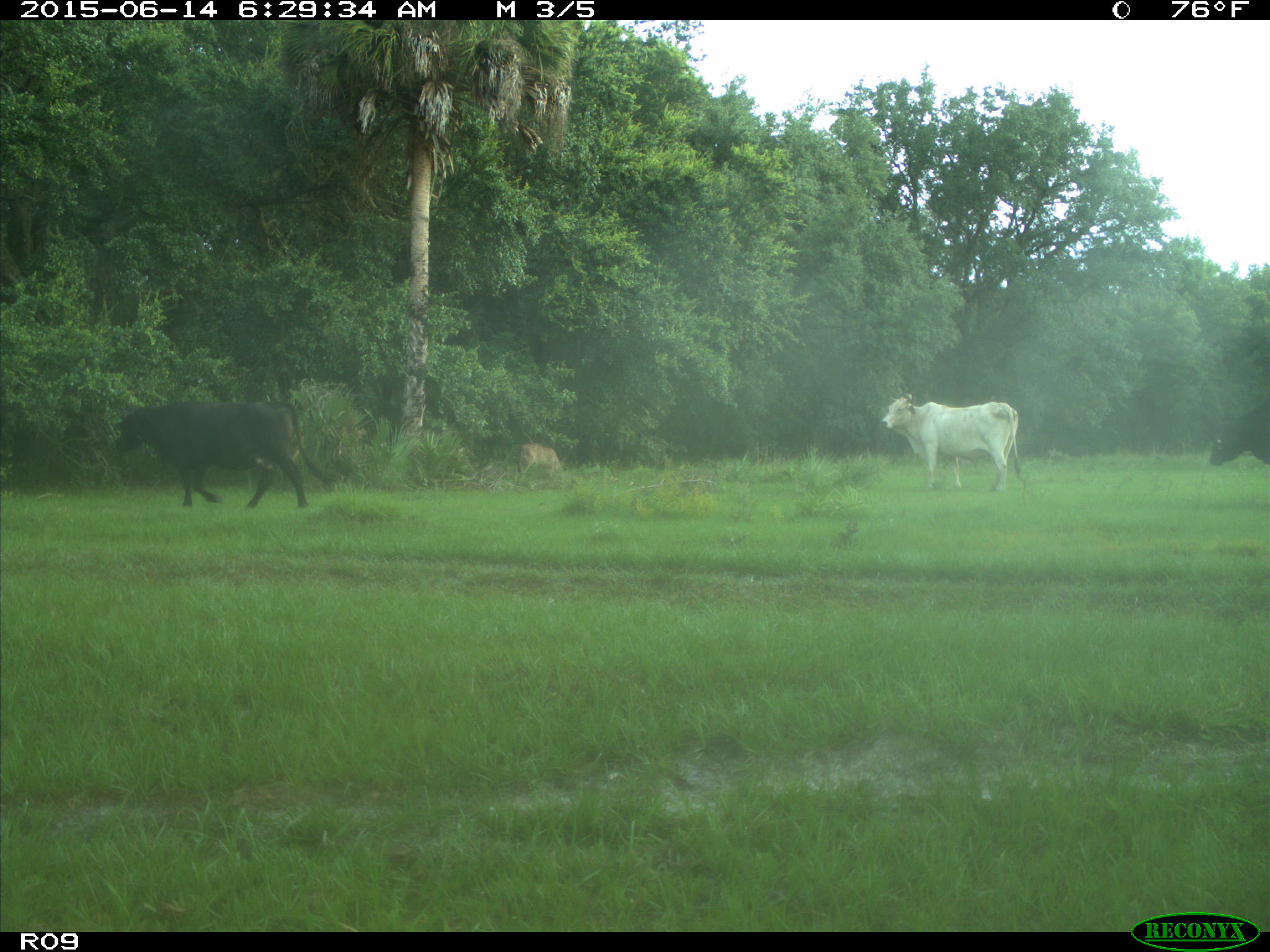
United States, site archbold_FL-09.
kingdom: Animalia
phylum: Chordata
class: Mammalia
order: Artiodactyla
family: Bovidae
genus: Bos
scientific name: Bos taurus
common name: domestic cow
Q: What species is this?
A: Bos taurus (domestic cow).